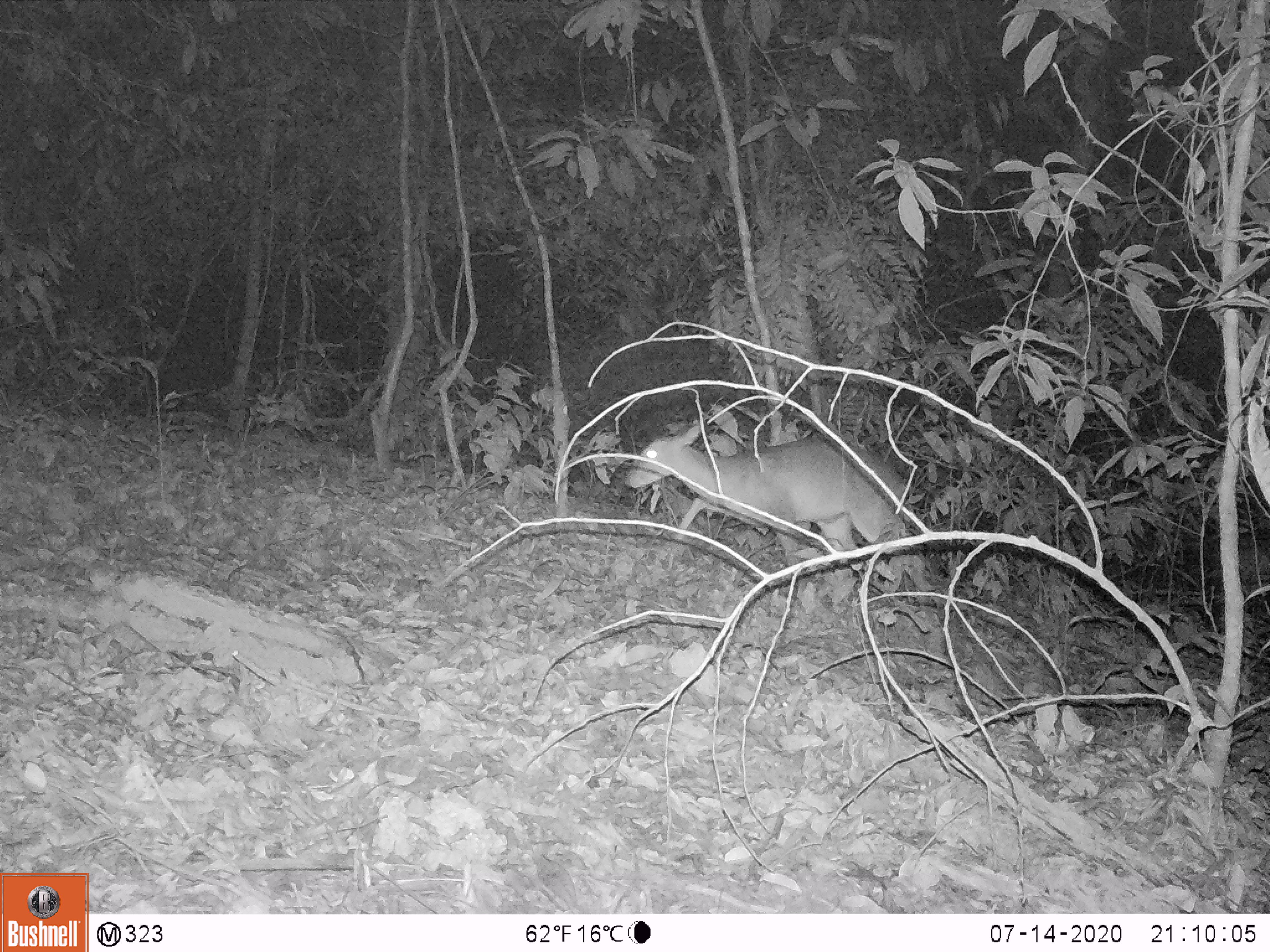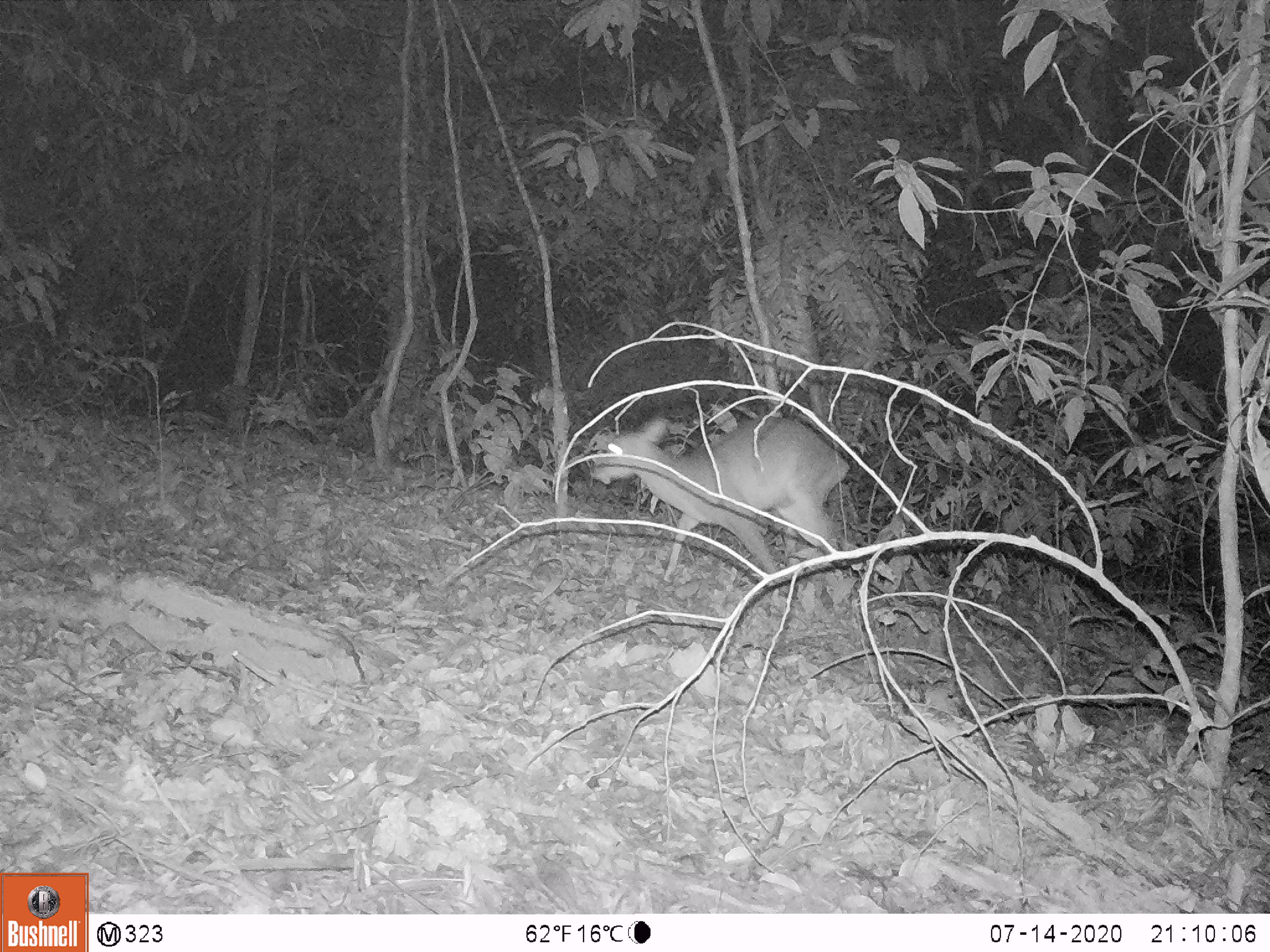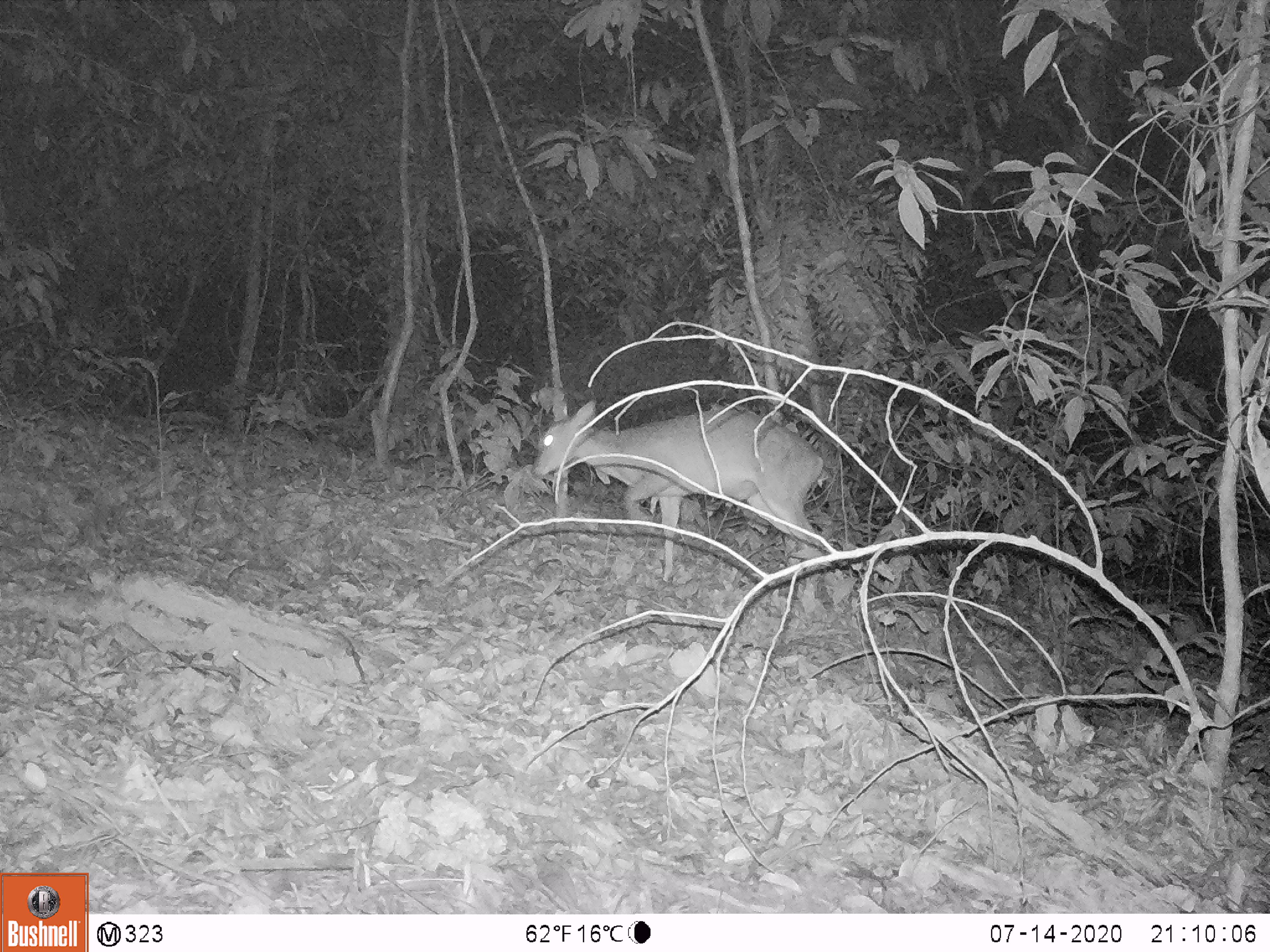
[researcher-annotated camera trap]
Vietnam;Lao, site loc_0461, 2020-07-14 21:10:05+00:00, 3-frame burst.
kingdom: Animalia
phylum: Chordata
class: Mammalia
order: Artiodactyla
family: Cervidae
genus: Muntiacus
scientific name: Muntiacus vuquangensis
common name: large-antlered muntjac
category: large antlered muntjac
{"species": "large antlered muntjac (large-antlered muntjac) (Muntiacus vuquangensis)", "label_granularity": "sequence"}